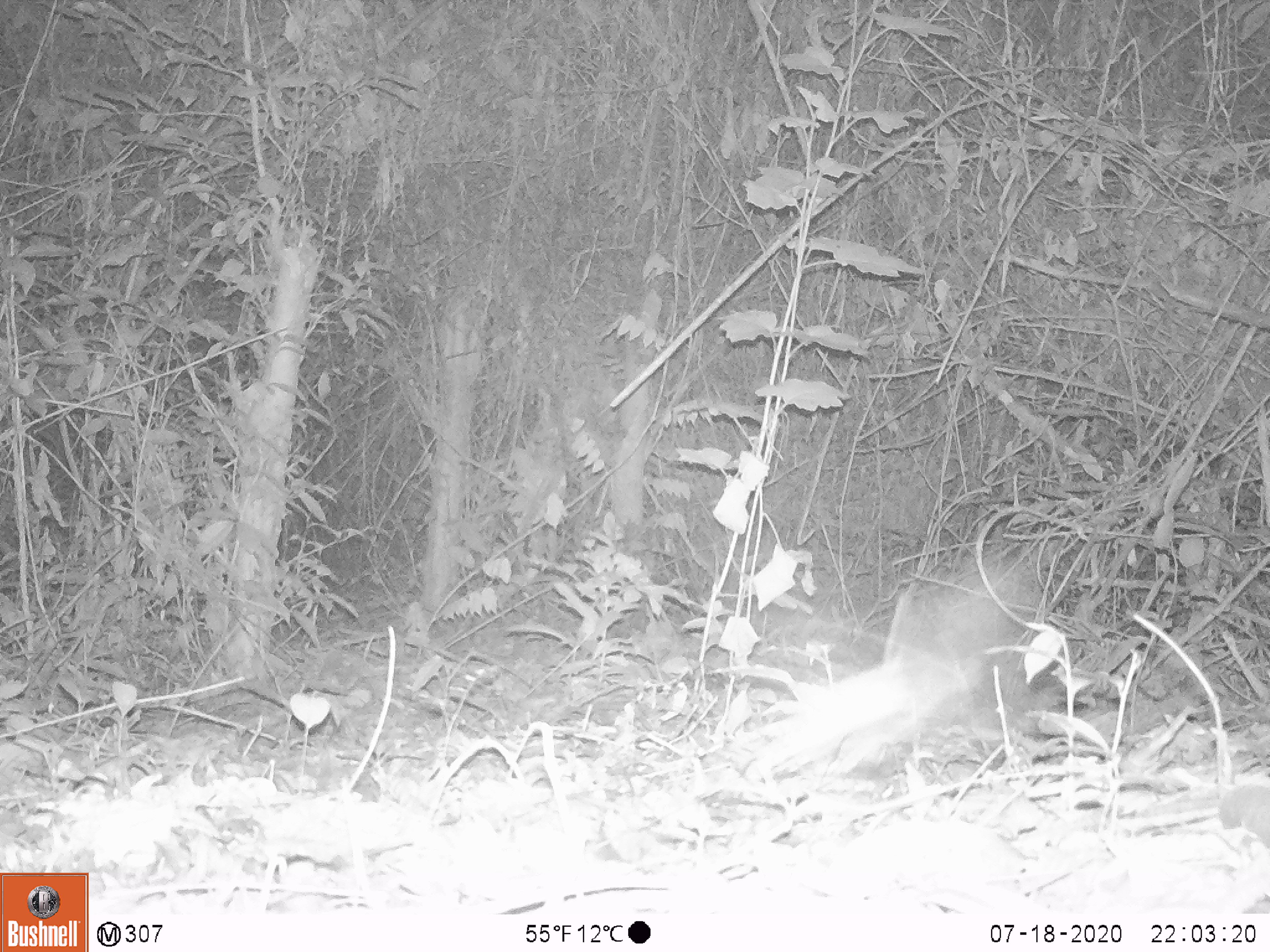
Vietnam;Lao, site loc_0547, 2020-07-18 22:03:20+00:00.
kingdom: Animalia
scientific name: Animalia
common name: animal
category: unidentified animal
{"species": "unidentified animal (animal) (Animalia)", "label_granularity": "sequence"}